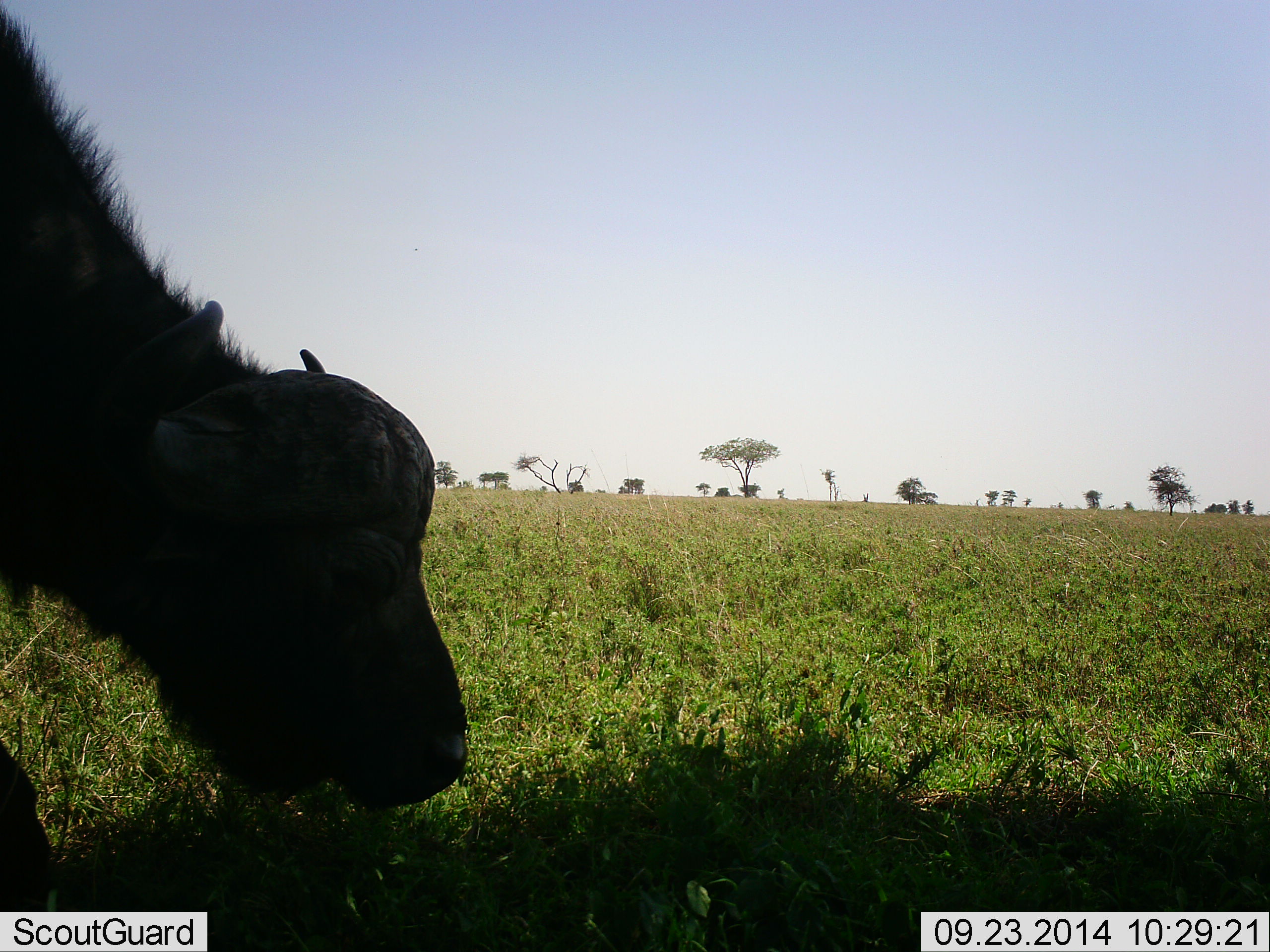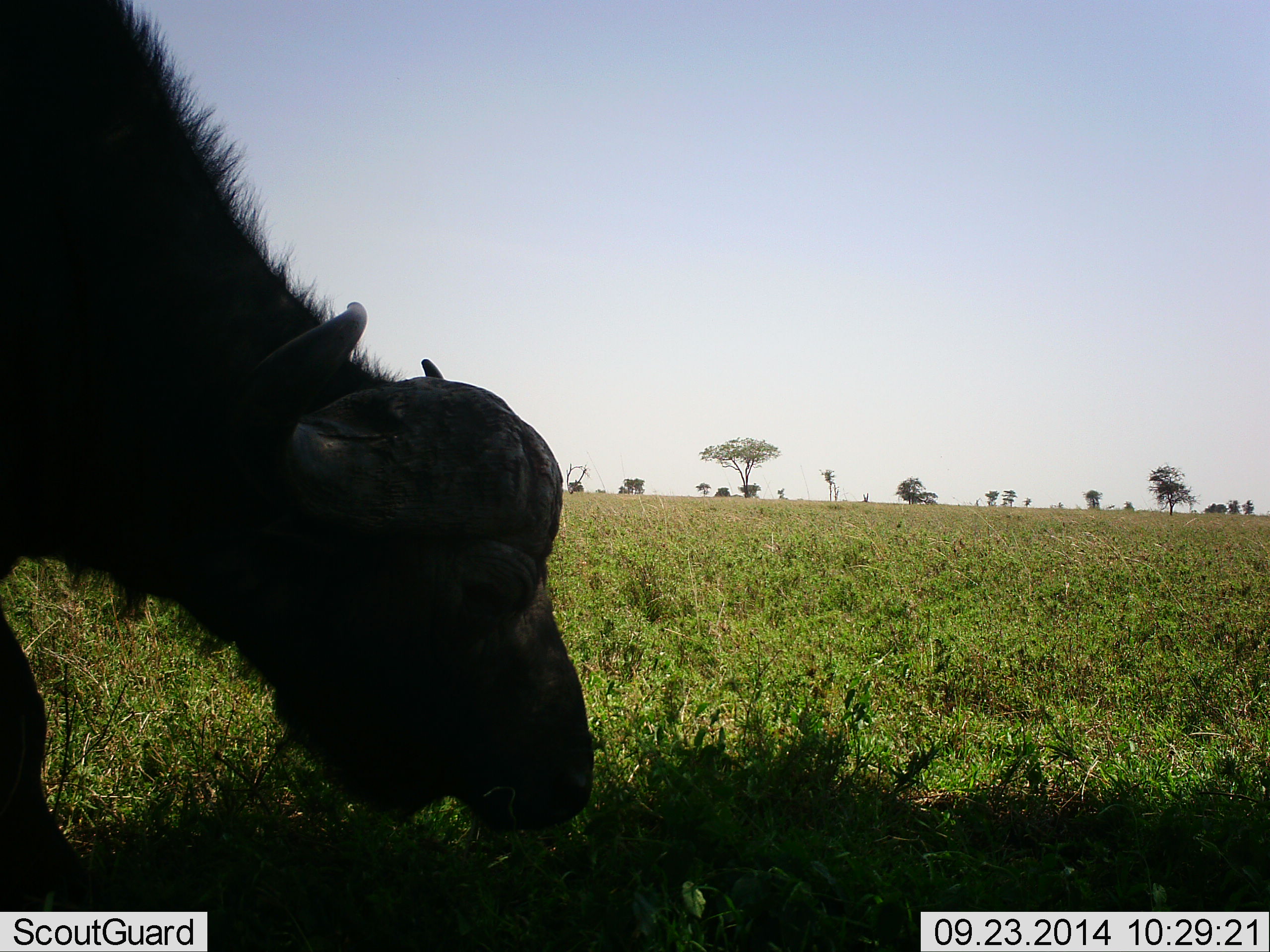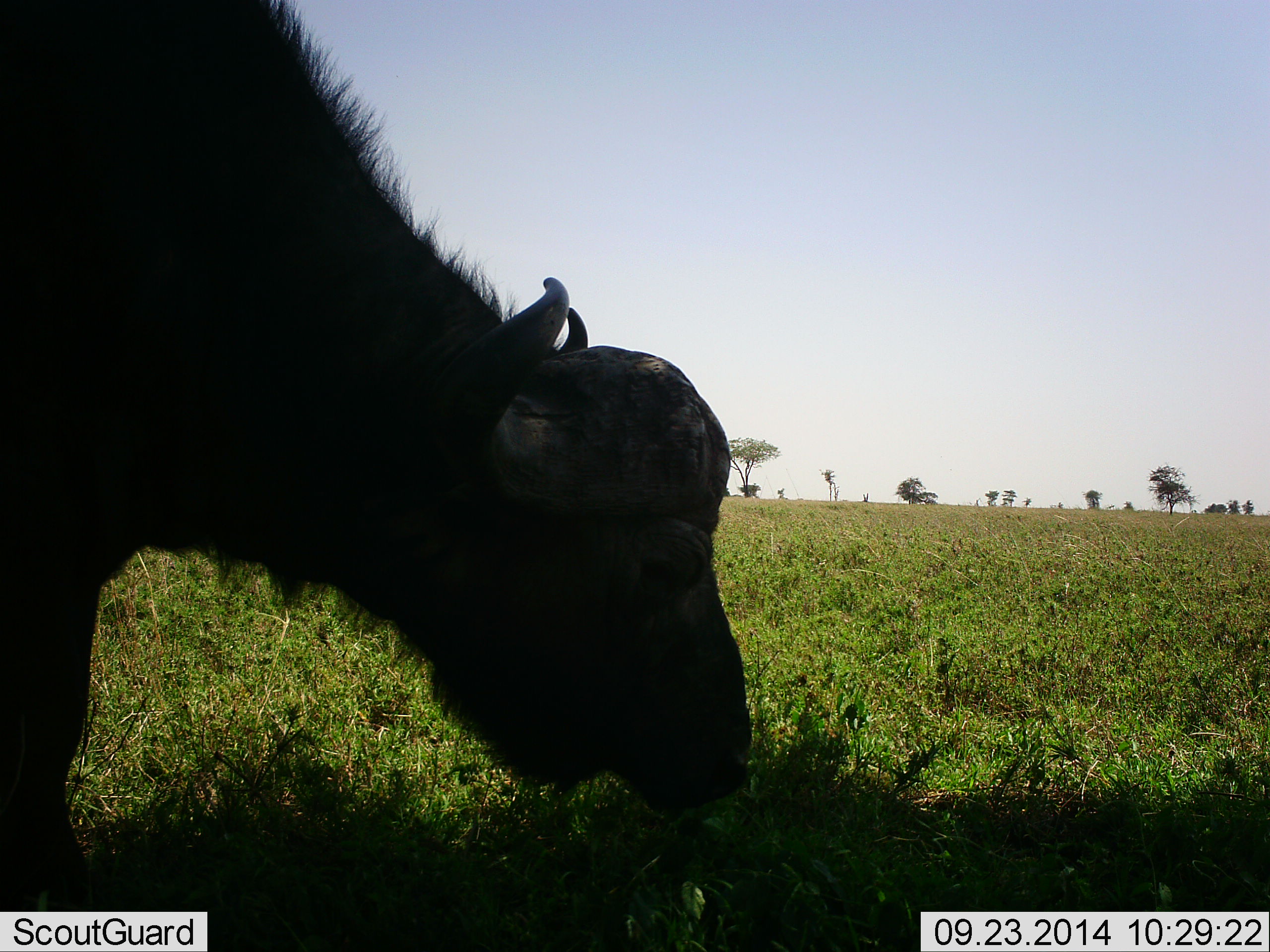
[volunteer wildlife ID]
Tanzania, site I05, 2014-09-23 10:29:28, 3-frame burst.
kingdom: Animalia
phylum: Chordata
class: Mammalia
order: Artiodactyla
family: Bovidae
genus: Syncerus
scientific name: Syncerus caffer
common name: cape buffalo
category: buffalo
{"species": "buffalo (cape buffalo) (Syncerus caffer)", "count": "1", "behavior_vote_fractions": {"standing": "20%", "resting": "0%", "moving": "30%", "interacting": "0%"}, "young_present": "0%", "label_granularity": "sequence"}